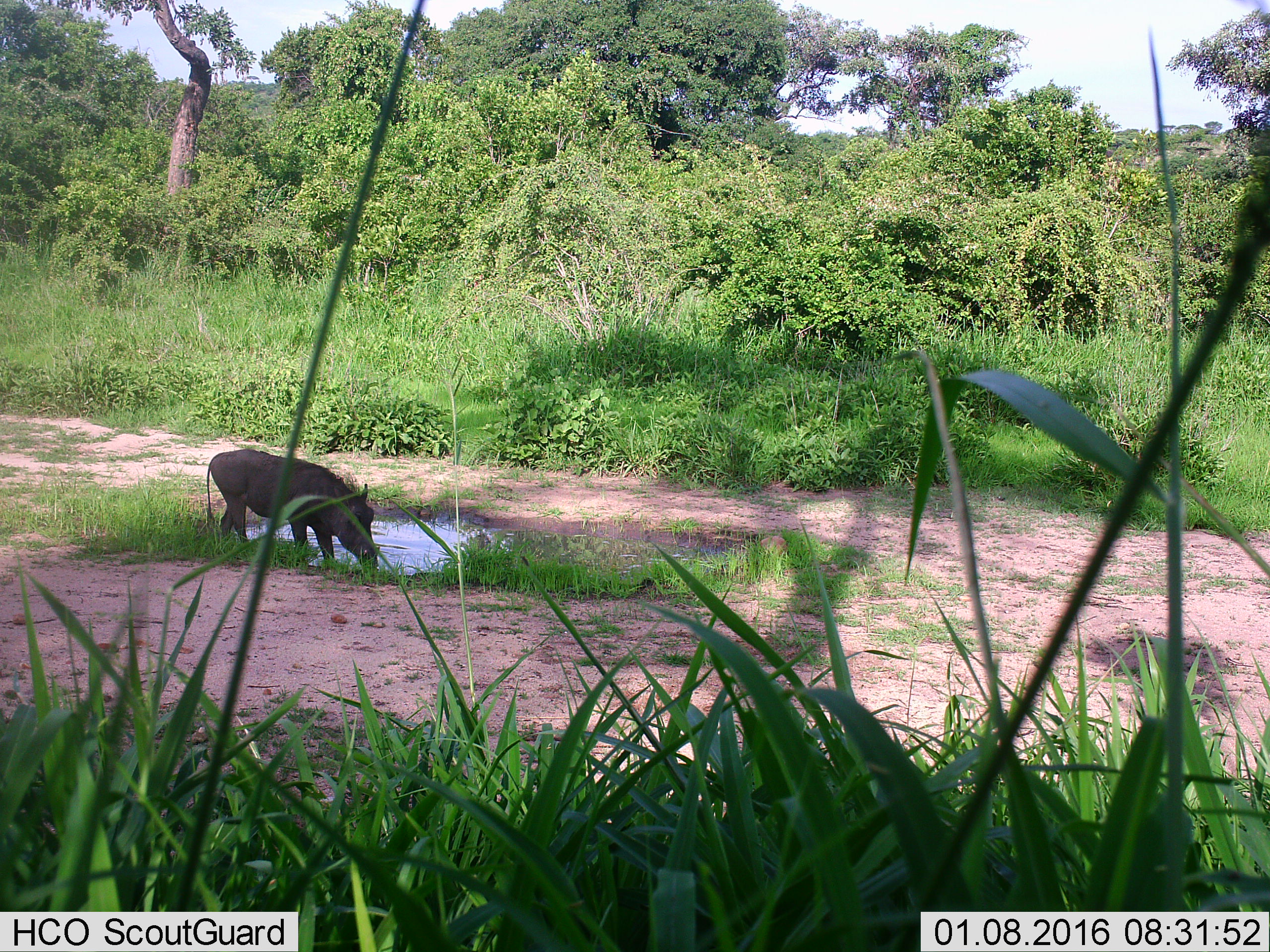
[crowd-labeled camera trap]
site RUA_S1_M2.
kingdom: Animalia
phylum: Chordata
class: Mammalia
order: Artiodactyla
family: Suidae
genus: Phacochoerus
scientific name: Phacochoerus africanus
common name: warthog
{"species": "warthog (Phacochoerus africanus)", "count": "1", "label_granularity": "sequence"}